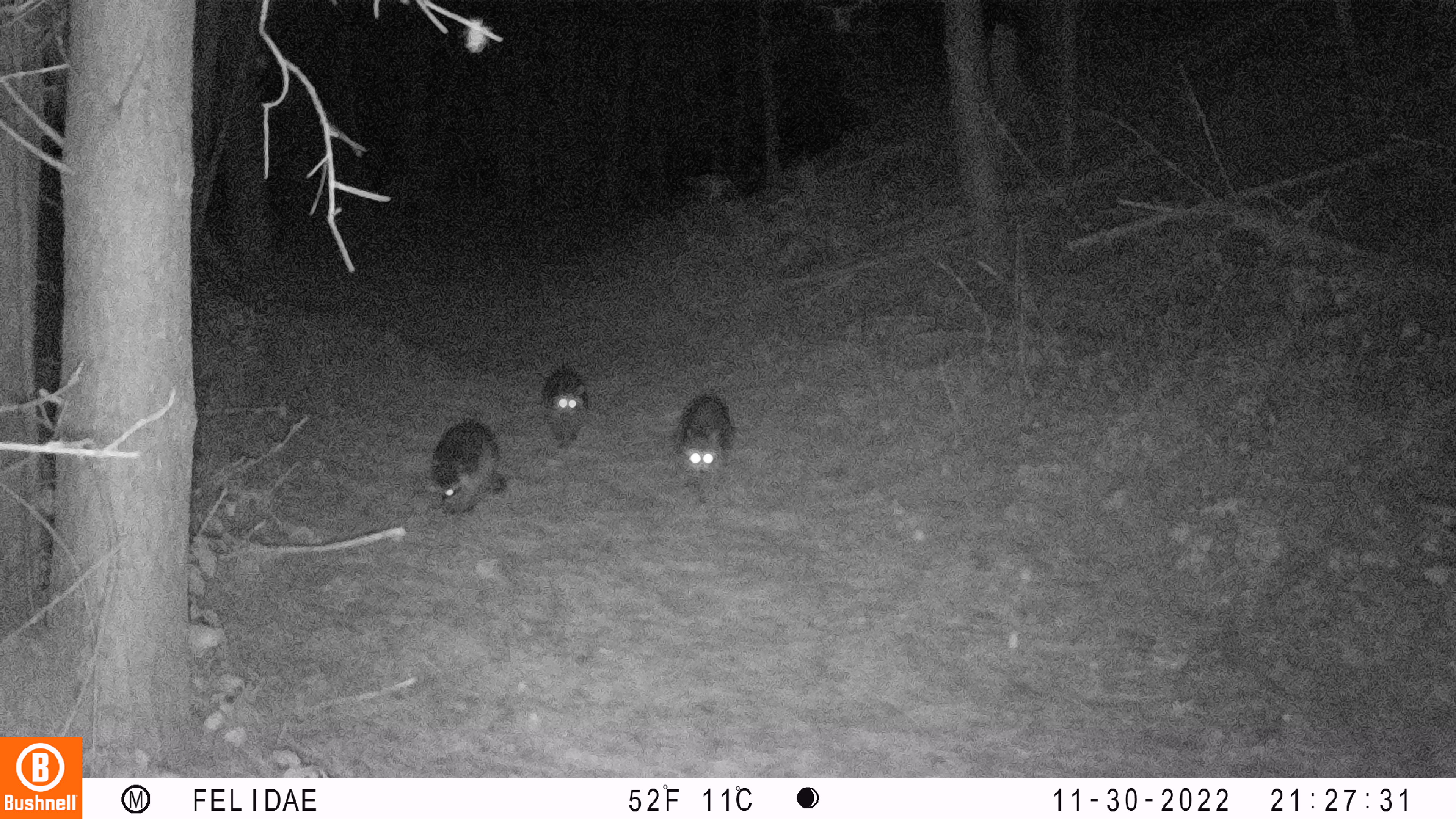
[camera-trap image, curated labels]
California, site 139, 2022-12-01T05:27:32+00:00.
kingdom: Animalia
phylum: Chordata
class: Mammalia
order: Carnivora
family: Procyonidae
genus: Procyon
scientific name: Procyon lotor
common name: raccoon